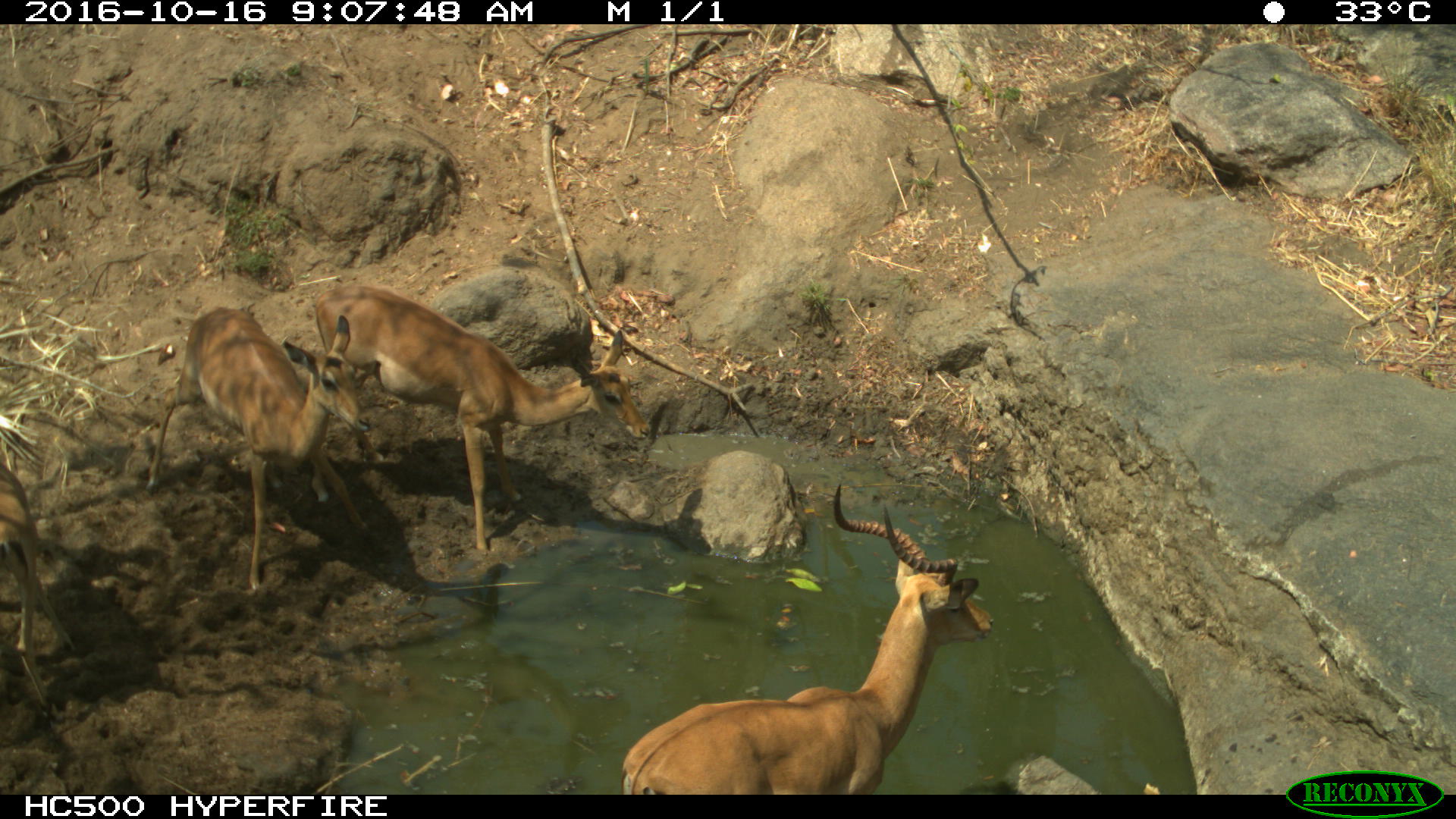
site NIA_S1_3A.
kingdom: Animalia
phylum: Chordata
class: Mammalia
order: Artiodactyla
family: Bovidae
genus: Aepyceros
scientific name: Aepyceros melampus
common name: impala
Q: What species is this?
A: Impala (Aepyceros melampus).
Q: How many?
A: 3.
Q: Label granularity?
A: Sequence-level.